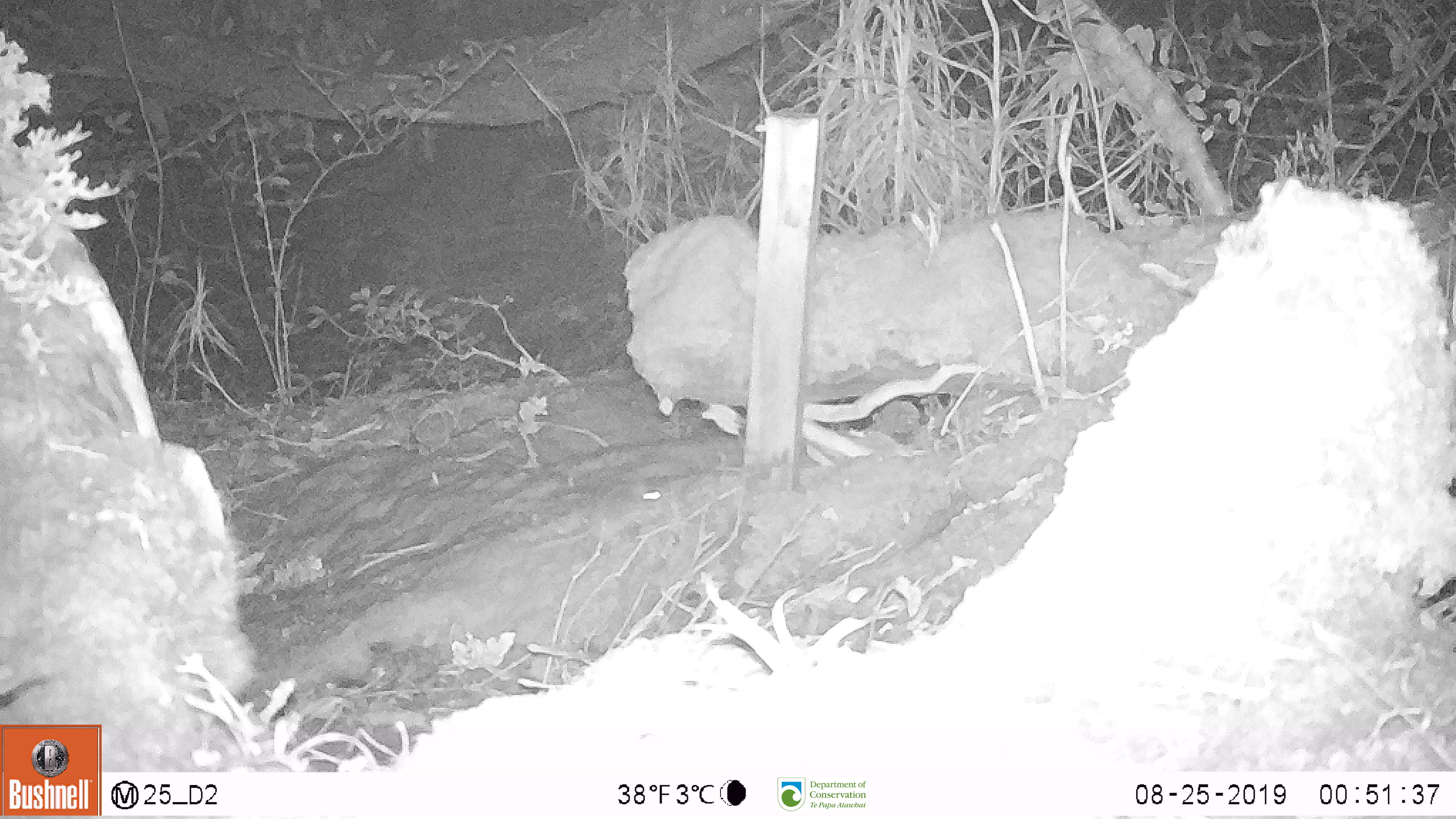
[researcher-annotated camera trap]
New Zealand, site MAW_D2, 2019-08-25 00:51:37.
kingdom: Animalia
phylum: Chordata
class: Mammalia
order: Rodentia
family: Muridae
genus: Mus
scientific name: Mus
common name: mouse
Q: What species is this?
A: Mouse (Mus).